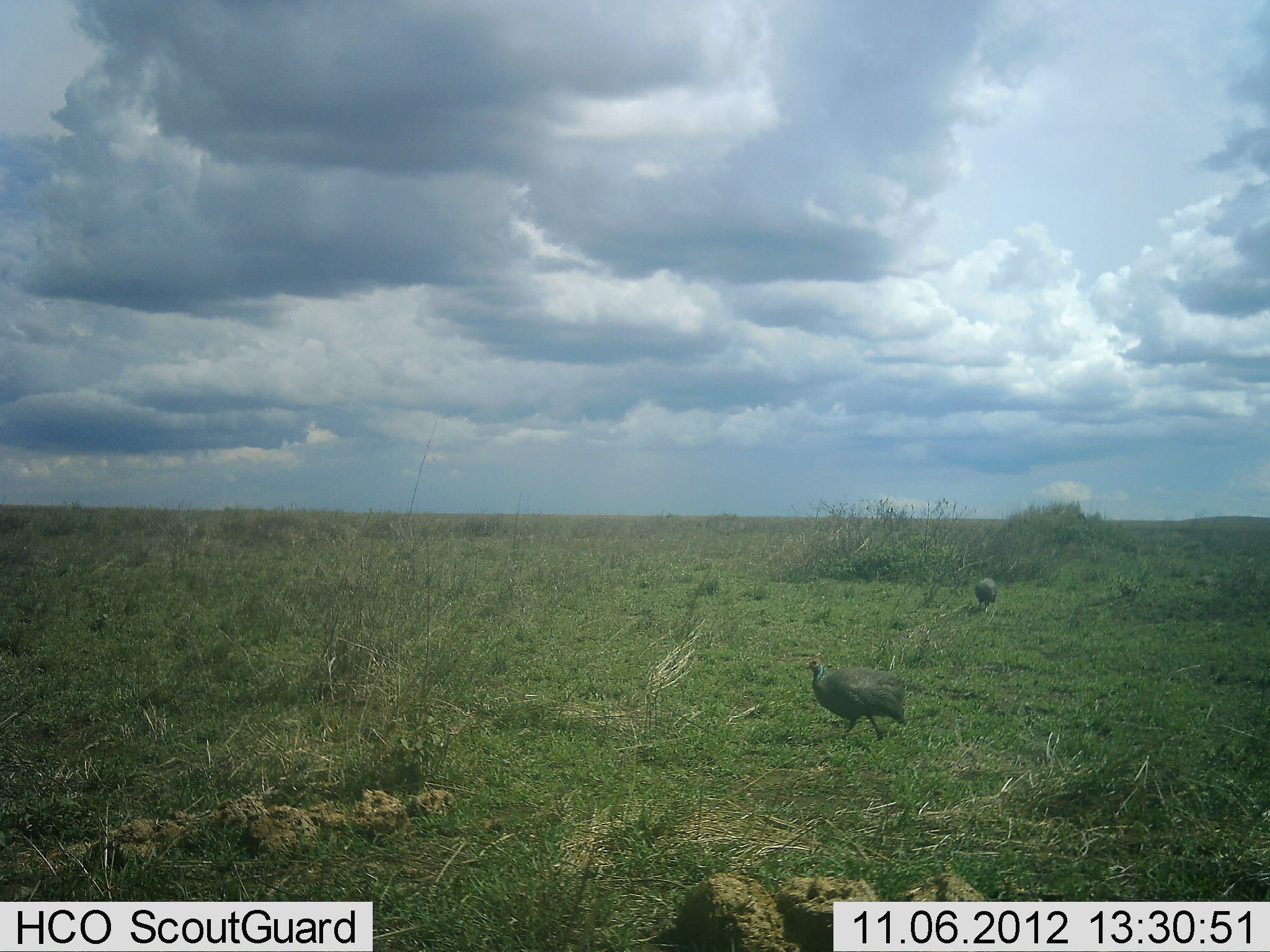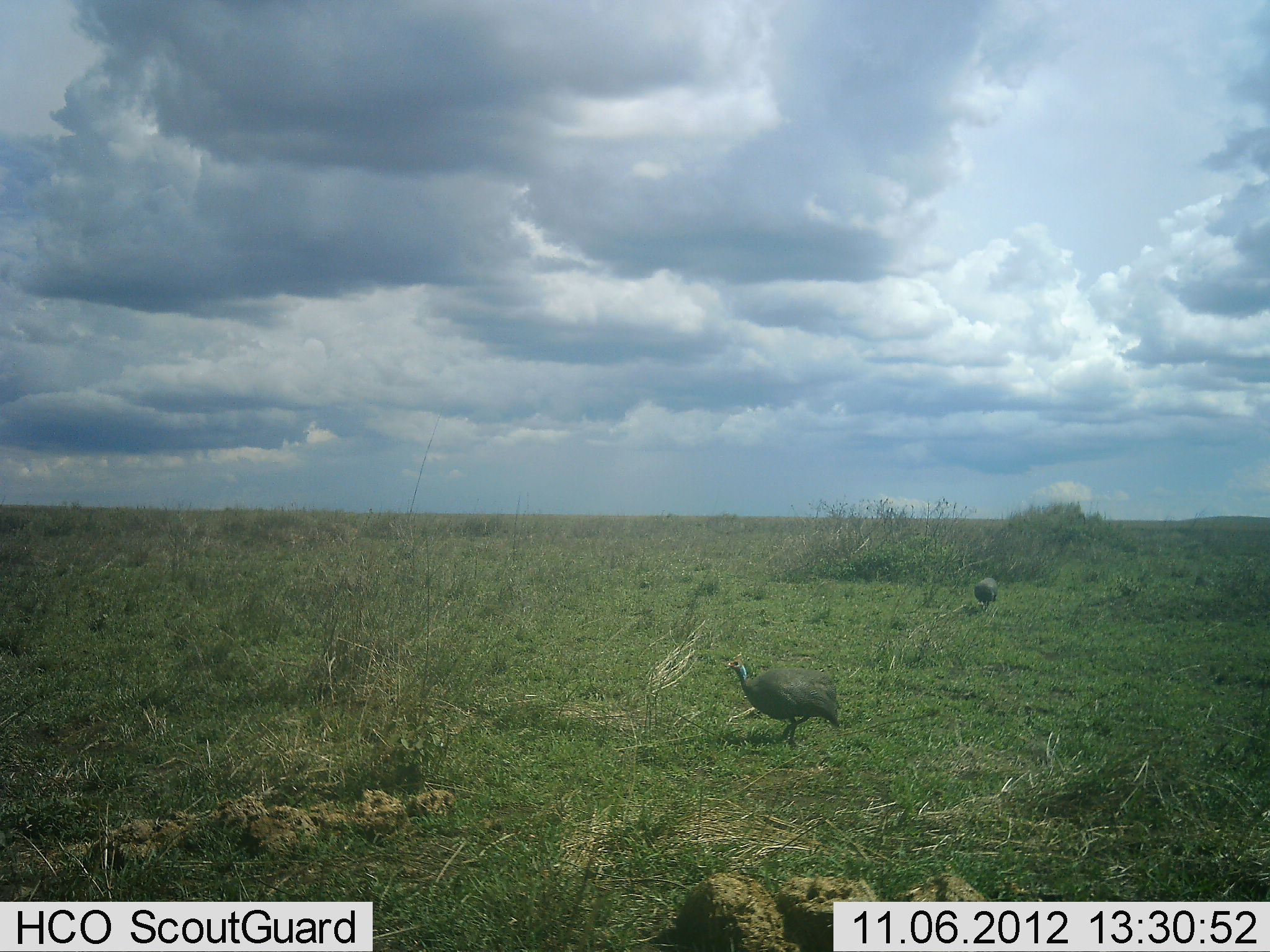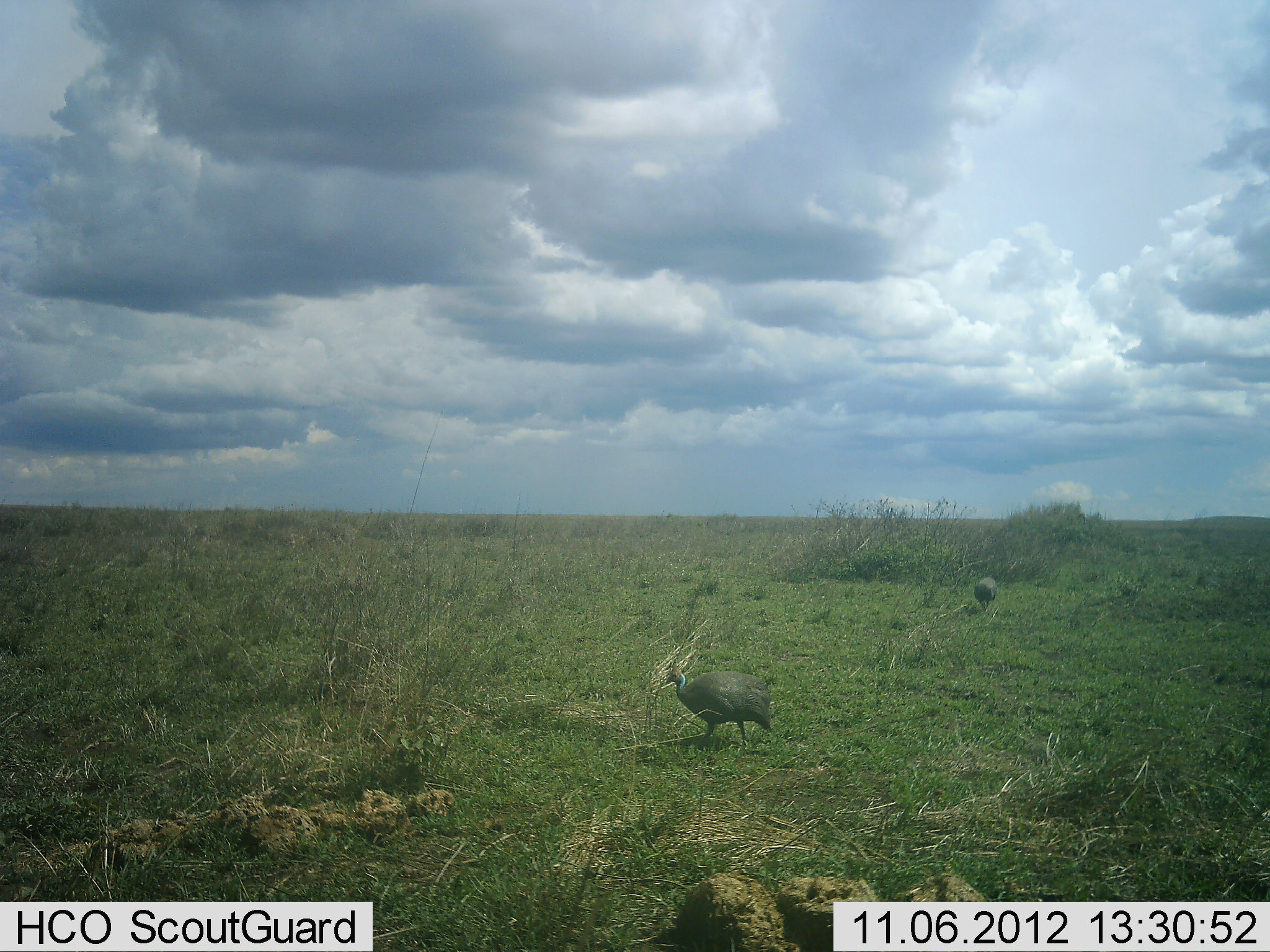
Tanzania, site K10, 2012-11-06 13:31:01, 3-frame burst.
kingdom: Animalia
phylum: Chordata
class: Aves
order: Galliformes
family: Numididae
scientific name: Numididae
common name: guinea fowl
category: guineafowl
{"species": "guineafowl (guinea fowl) (Numididae)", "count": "2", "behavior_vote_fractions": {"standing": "30%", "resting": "10%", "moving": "100%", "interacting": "0%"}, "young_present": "0%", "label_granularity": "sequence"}